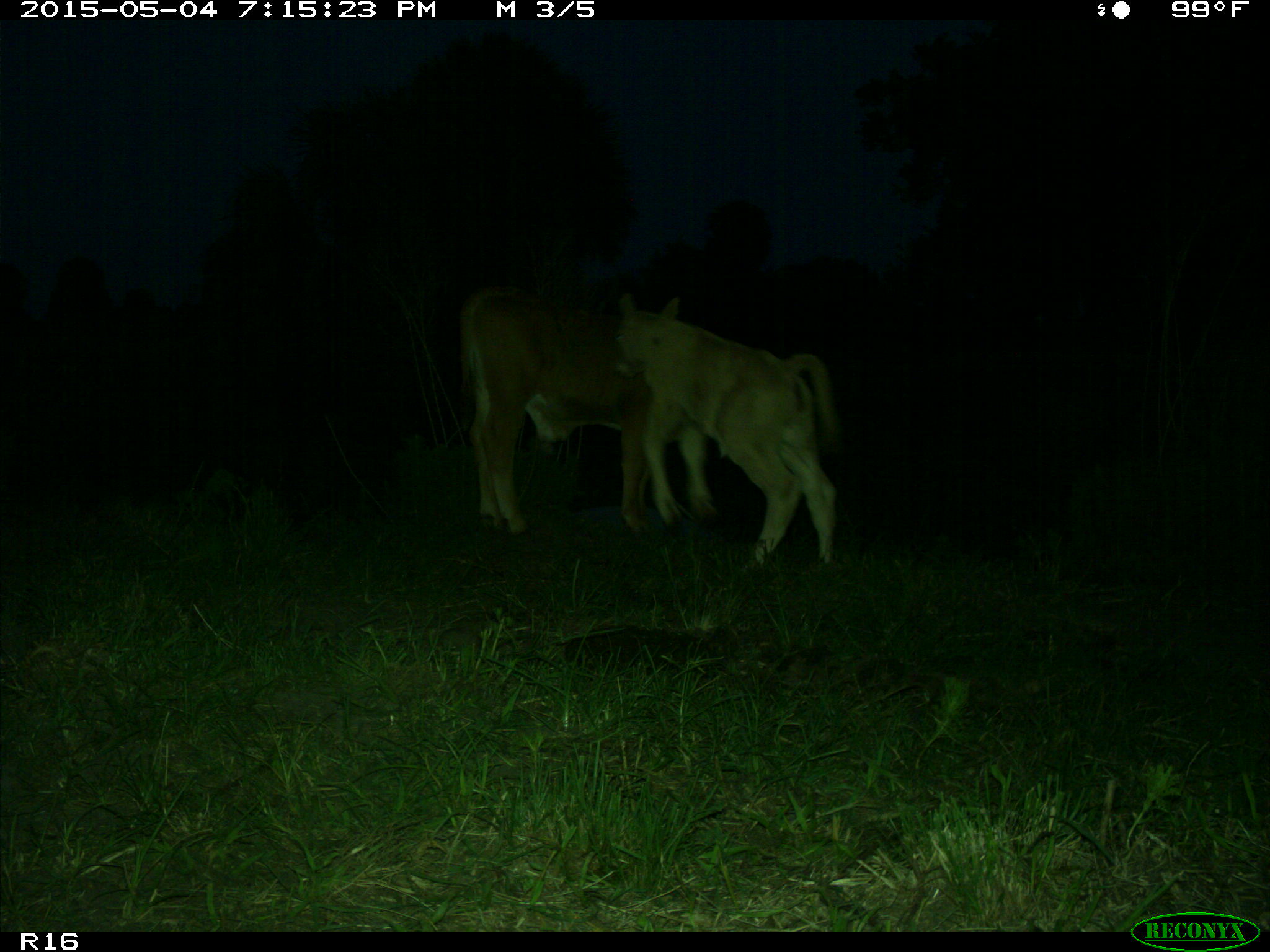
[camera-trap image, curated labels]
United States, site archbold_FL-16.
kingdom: Animalia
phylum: Chordata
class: Mammalia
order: Artiodactyla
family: Bovidae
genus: Bos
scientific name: Bos taurus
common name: domestic cow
Bos taurus (domestic cow).